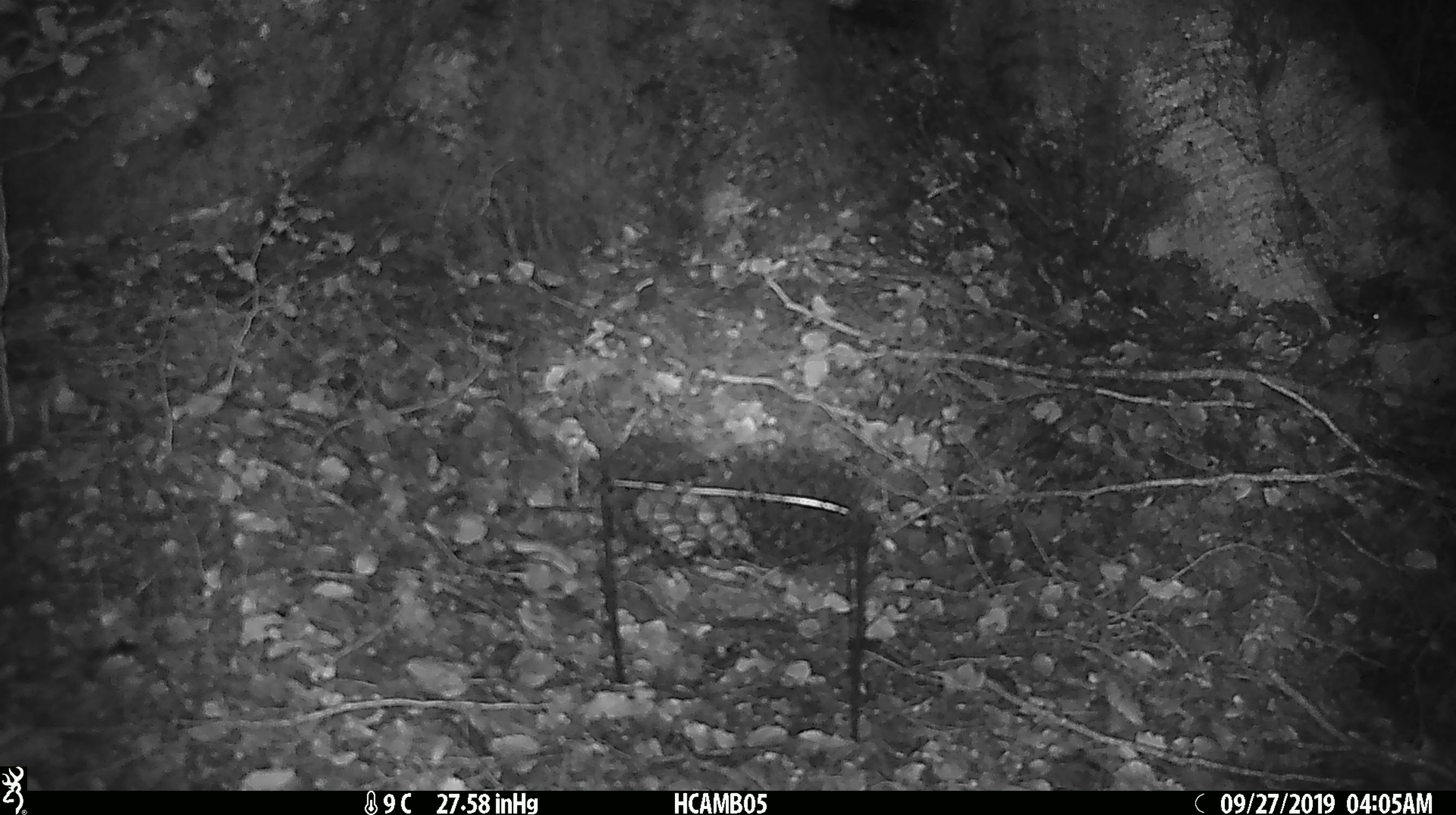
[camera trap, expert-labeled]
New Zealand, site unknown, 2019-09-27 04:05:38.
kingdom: Animalia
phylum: Chordata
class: Mammalia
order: Rodentia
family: Muridae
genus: Mus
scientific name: Mus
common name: mouse